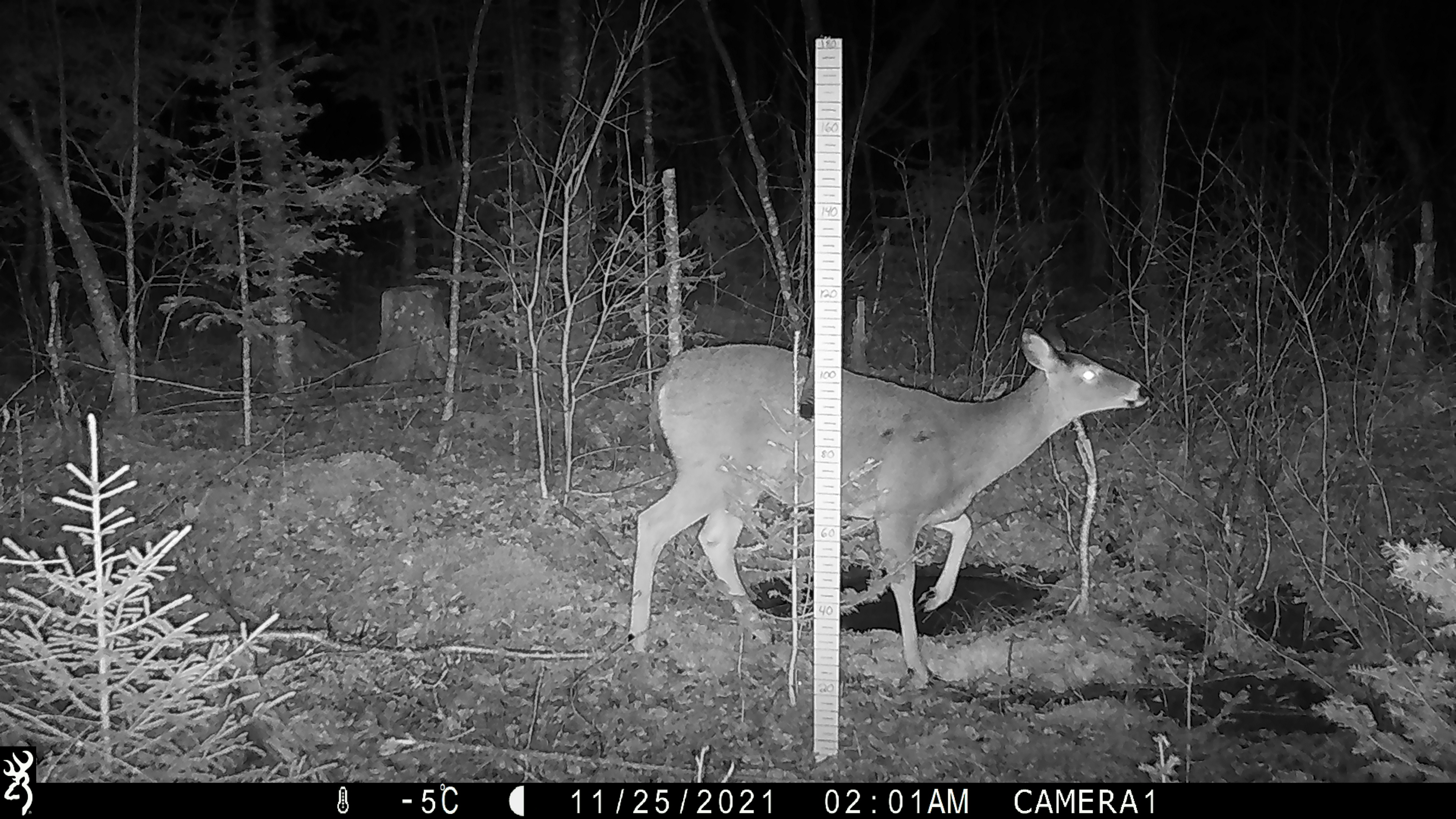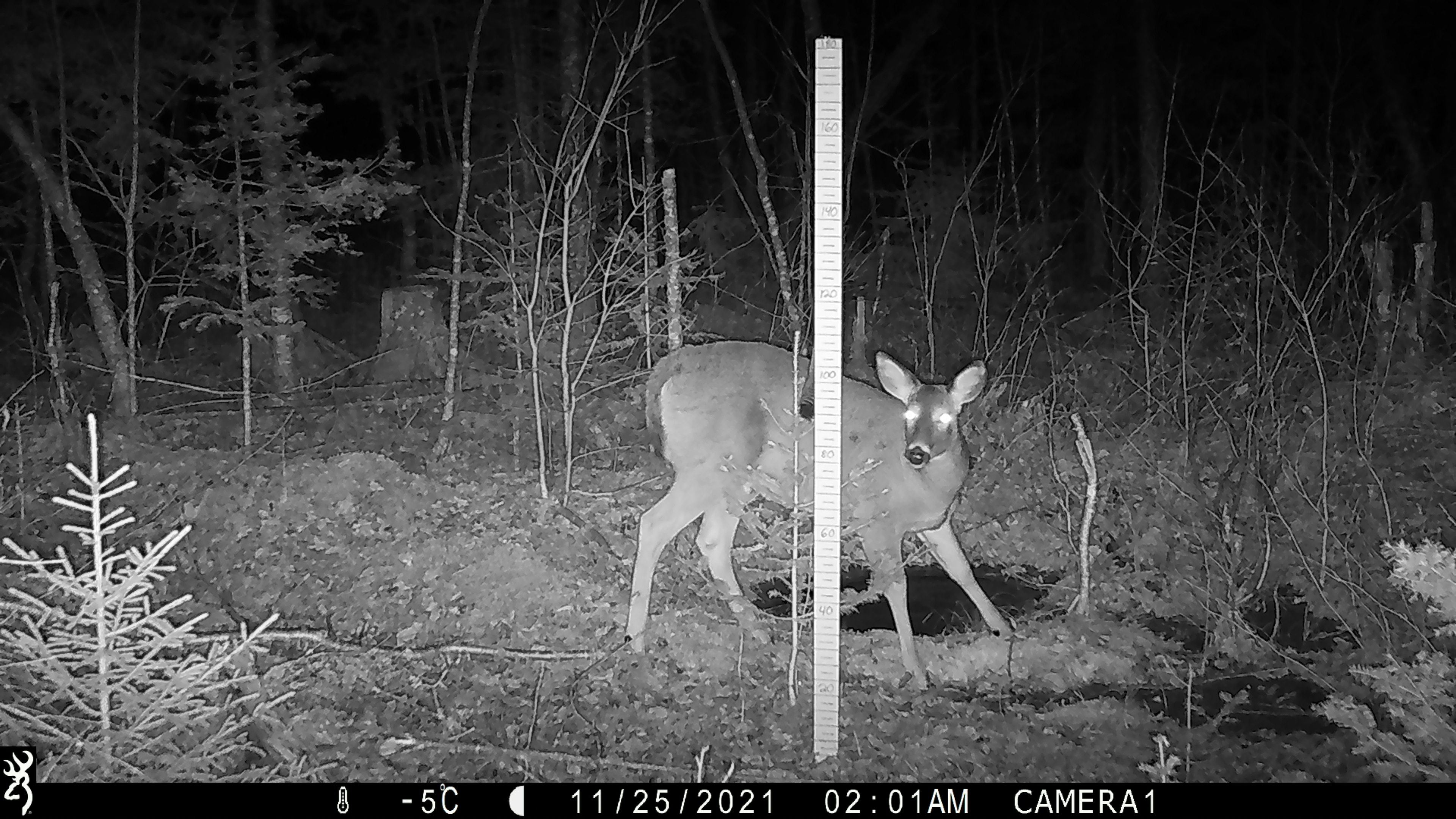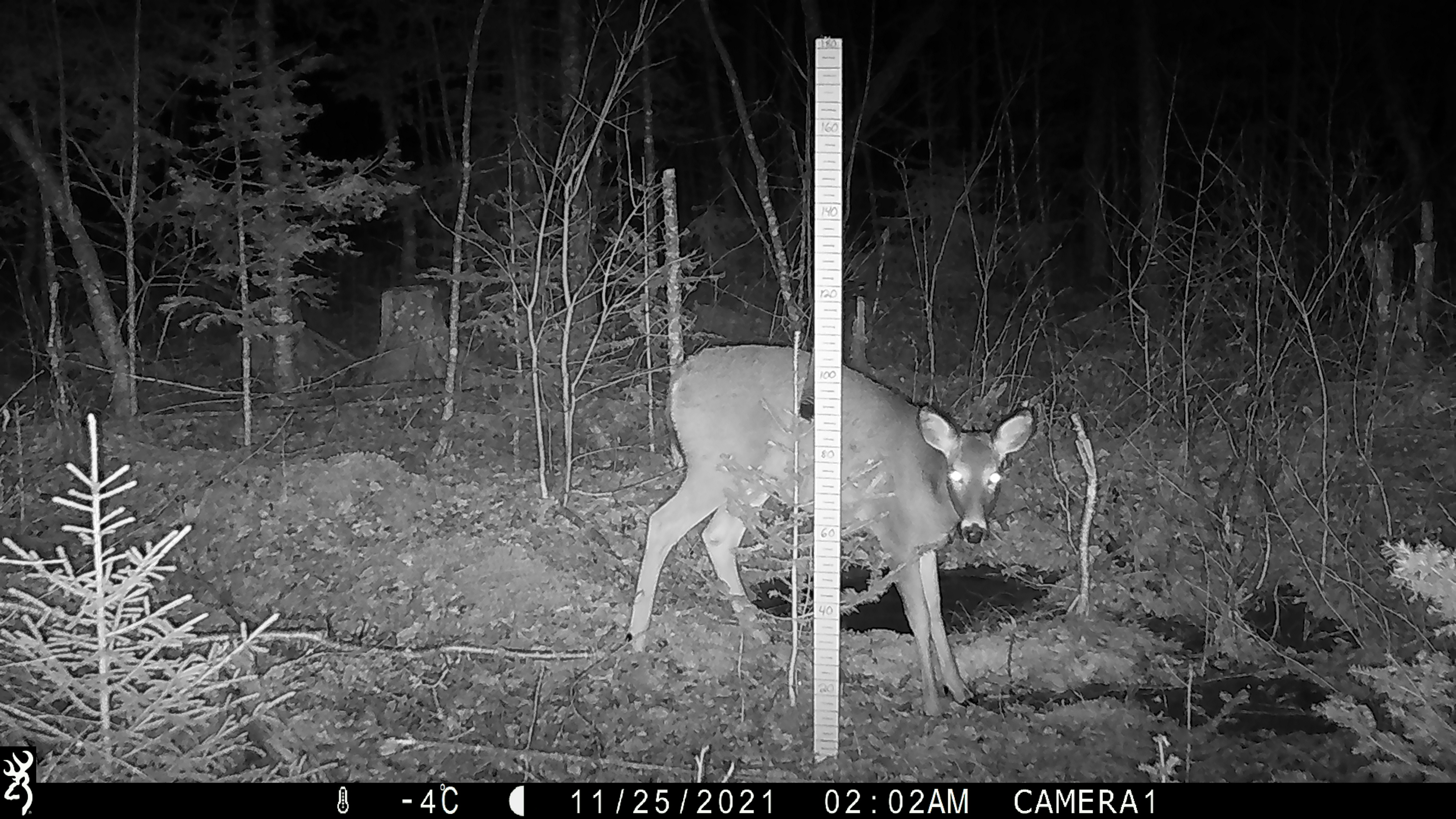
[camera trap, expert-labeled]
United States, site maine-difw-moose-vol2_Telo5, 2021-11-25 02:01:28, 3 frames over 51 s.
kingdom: Animalia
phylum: Chordata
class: Mammalia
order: Artiodactyla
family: Cervidae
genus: Odocoileus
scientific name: Odocoileus virginianus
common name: white-tailed deer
White-tailed deer (Odocoileus virginianus).